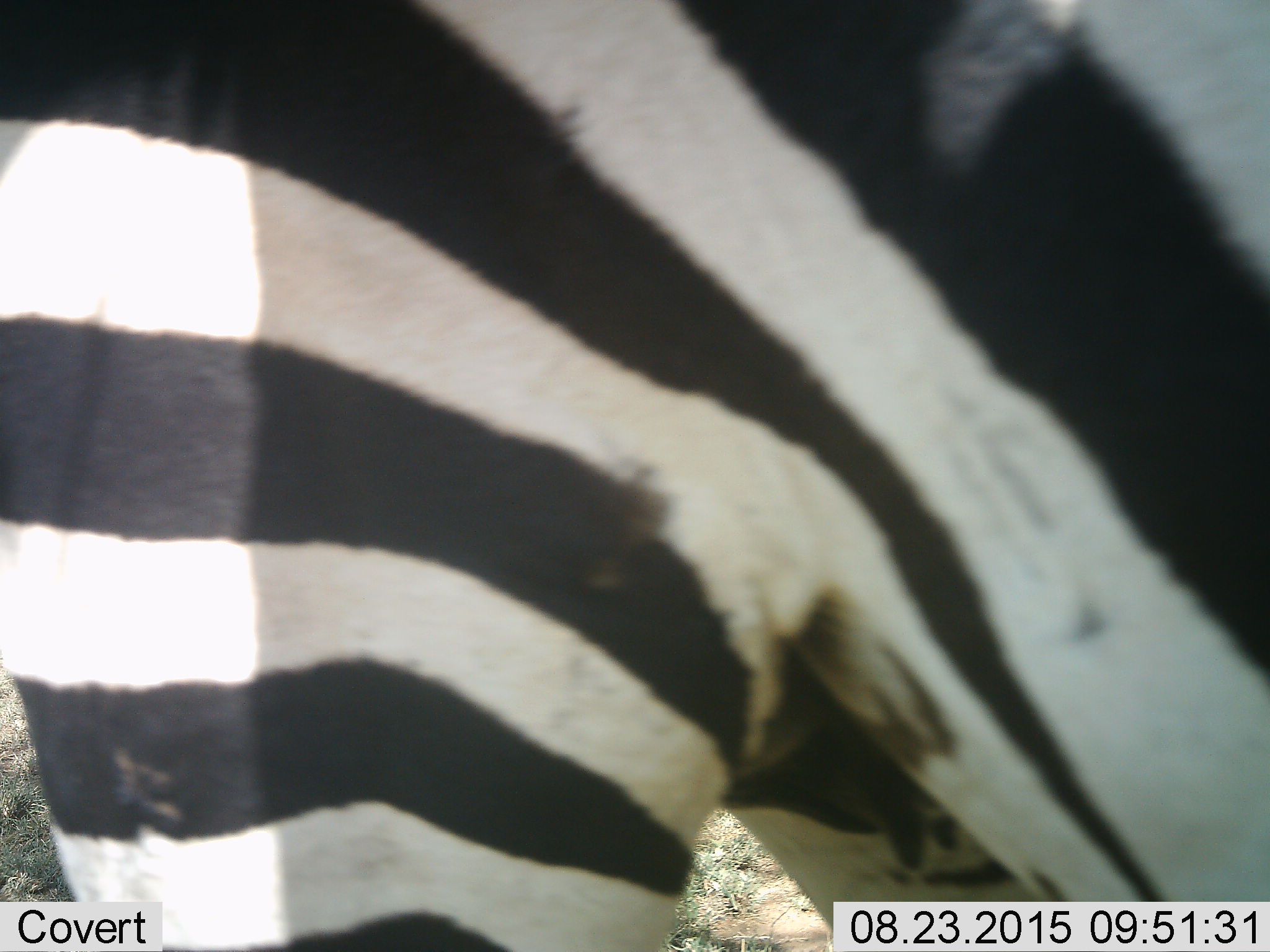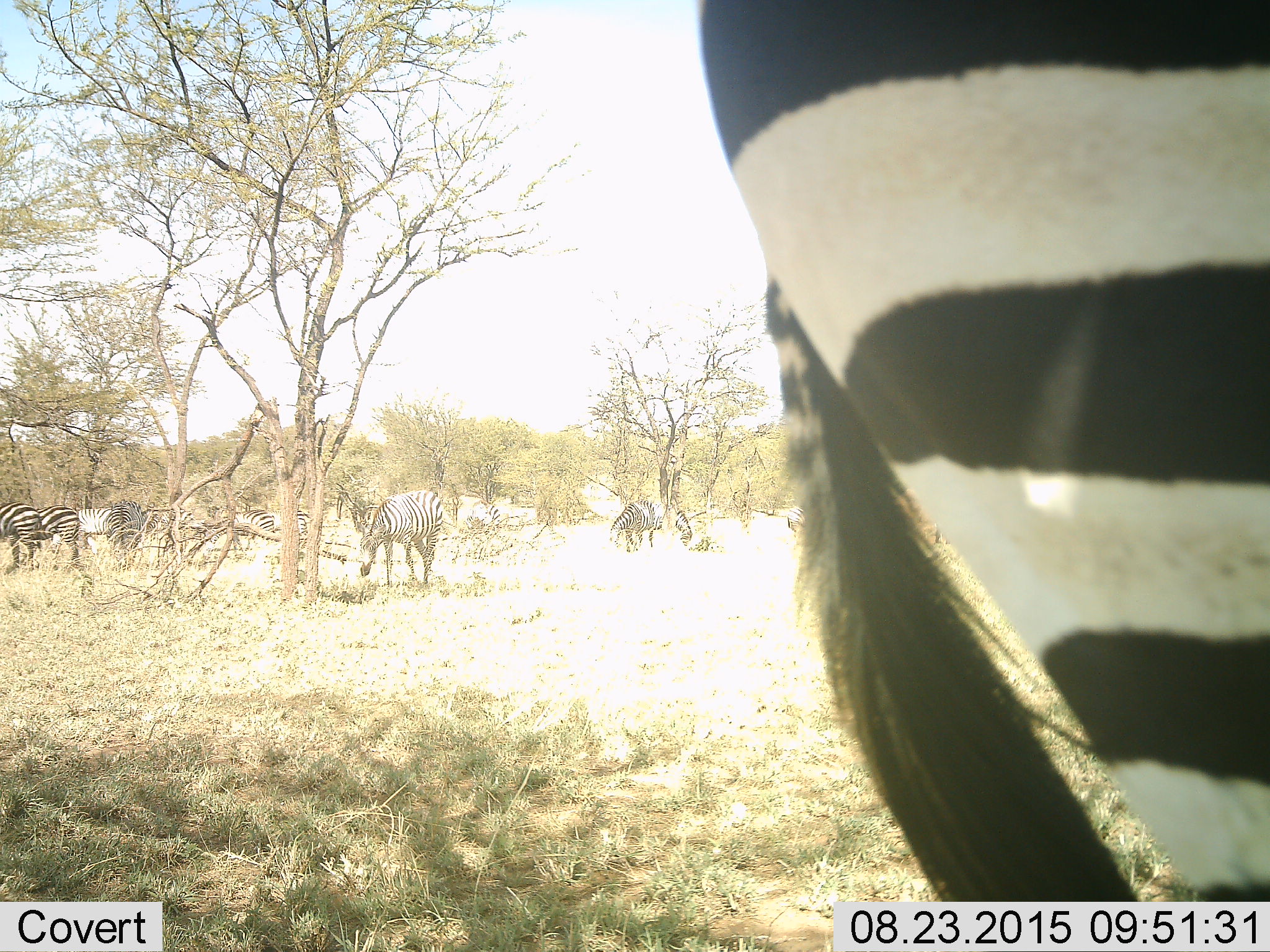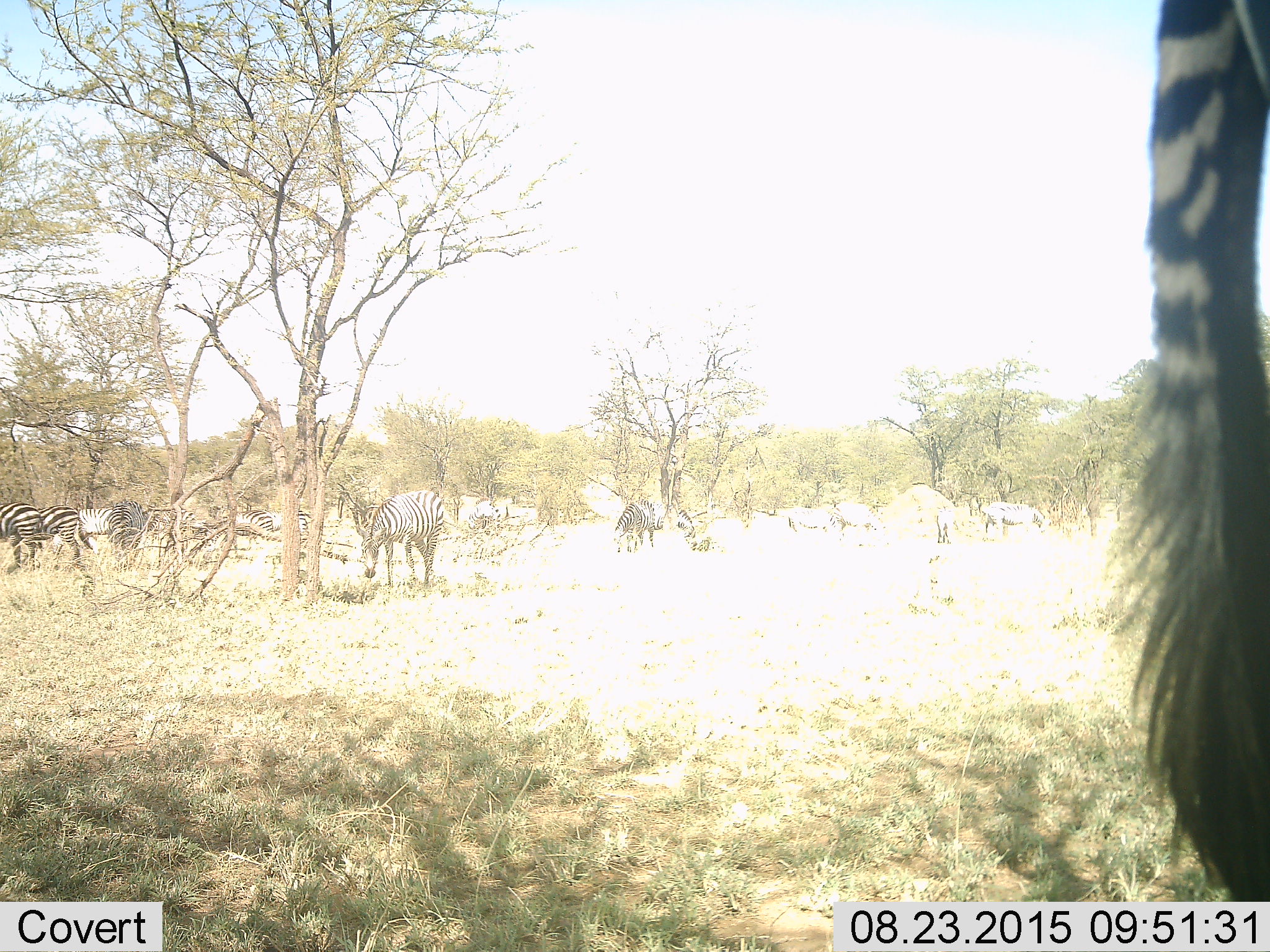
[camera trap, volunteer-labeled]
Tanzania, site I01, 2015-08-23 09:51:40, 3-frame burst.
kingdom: Animalia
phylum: Chordata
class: Mammalia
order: Perissodactyla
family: Equidae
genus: Equus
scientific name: Equus quagga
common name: plains zebra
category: zebra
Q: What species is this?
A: Zebra (plains zebra) (Equus quagga).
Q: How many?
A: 11-50.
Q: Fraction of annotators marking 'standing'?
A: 70%.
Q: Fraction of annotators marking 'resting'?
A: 0%.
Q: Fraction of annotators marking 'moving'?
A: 70%.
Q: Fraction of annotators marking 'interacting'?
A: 0%.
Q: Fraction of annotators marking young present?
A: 0%.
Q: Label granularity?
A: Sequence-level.